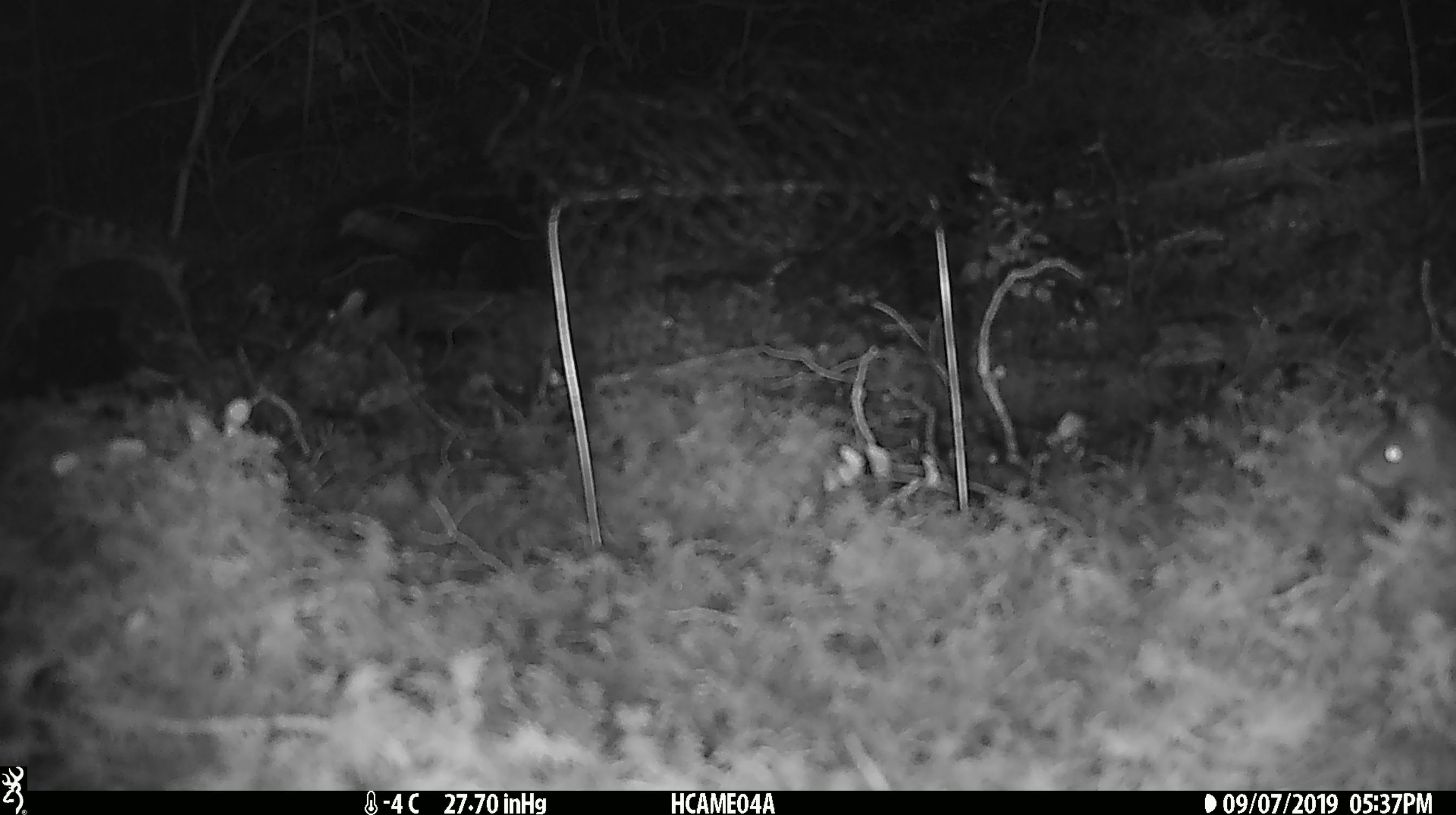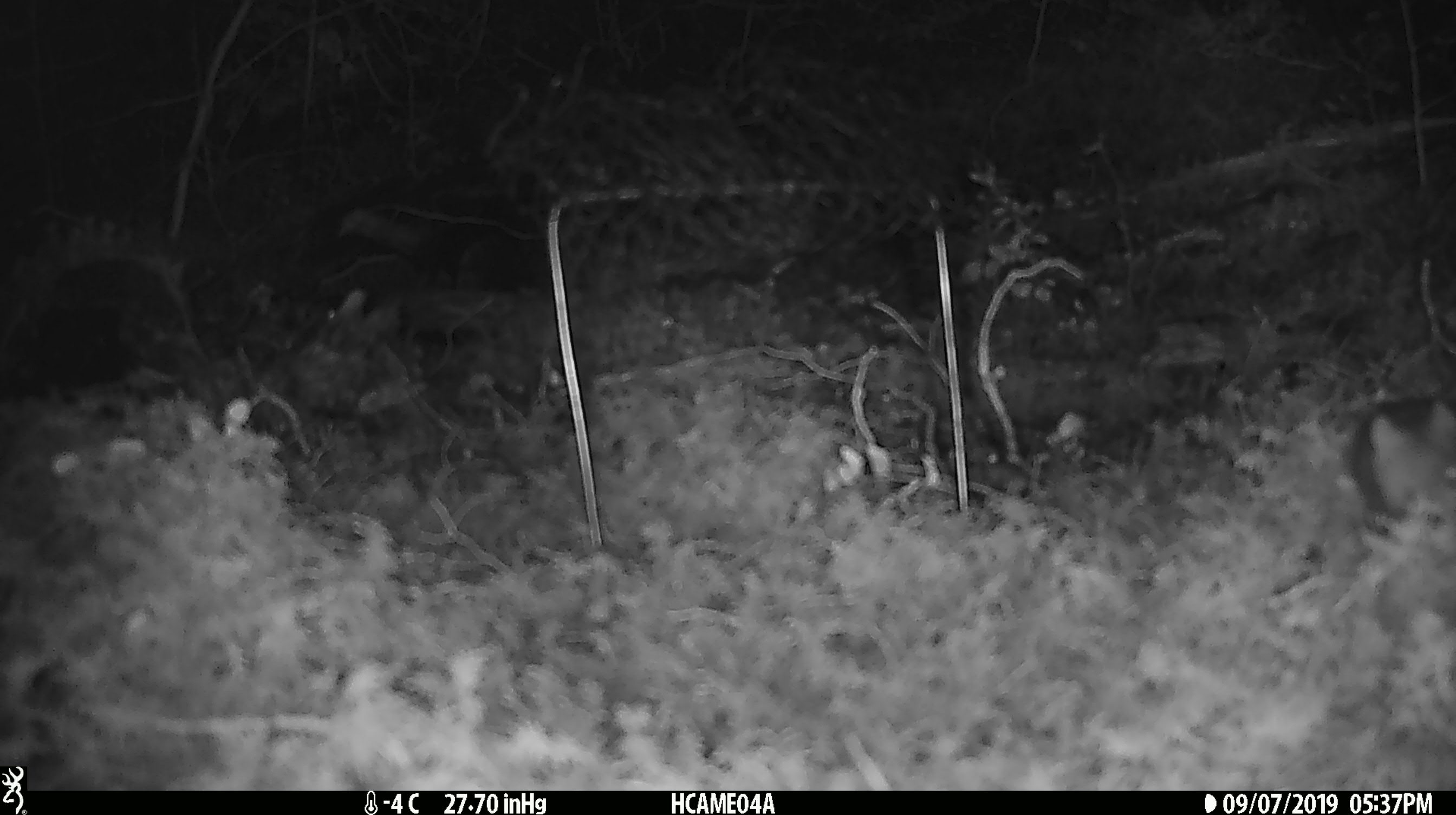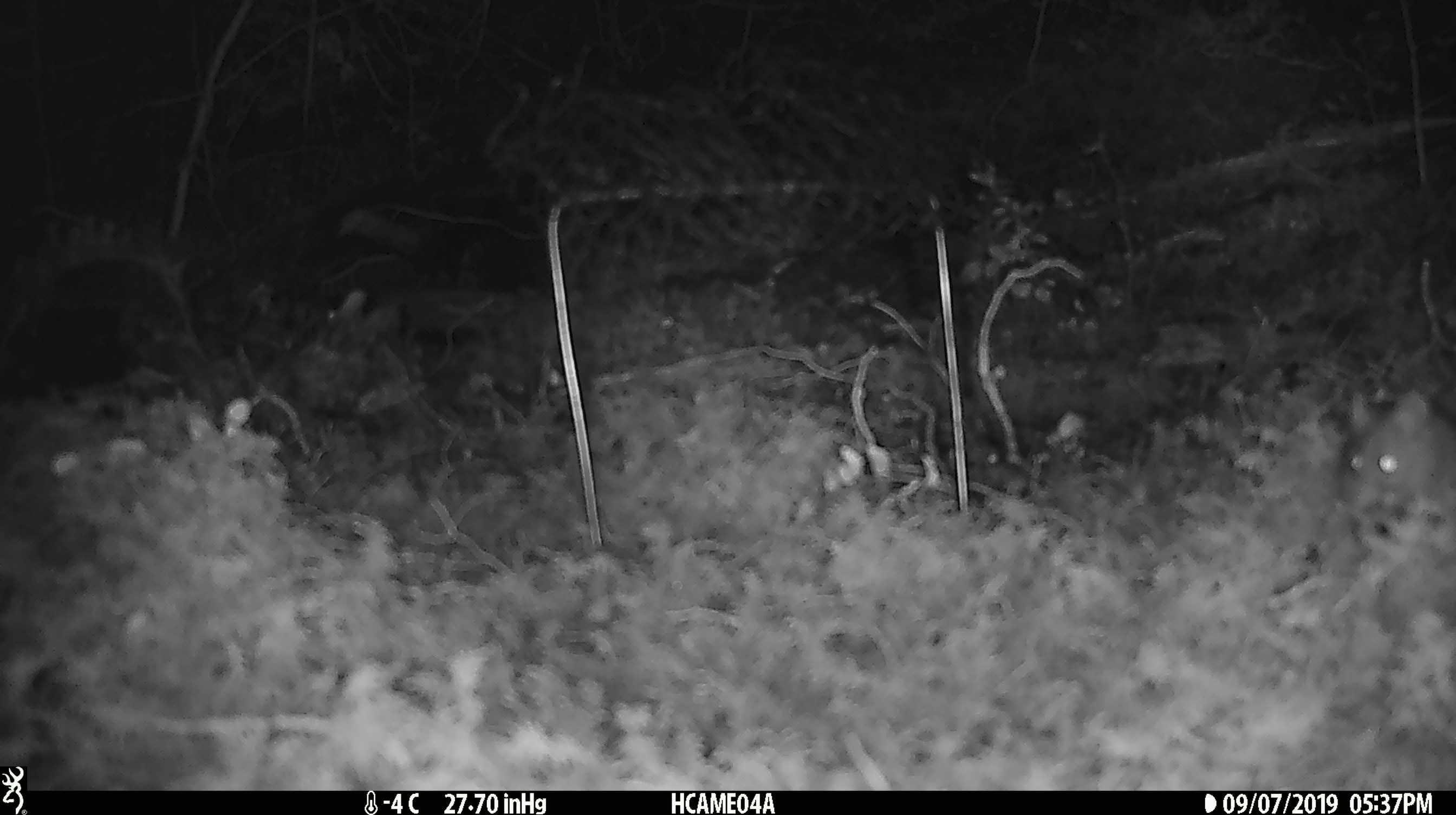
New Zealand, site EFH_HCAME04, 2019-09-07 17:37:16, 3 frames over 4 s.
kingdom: Animalia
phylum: Chordata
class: Mammalia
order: Rodentia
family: Muridae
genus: Mus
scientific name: Mus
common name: mouse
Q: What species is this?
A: Mouse (Mus).